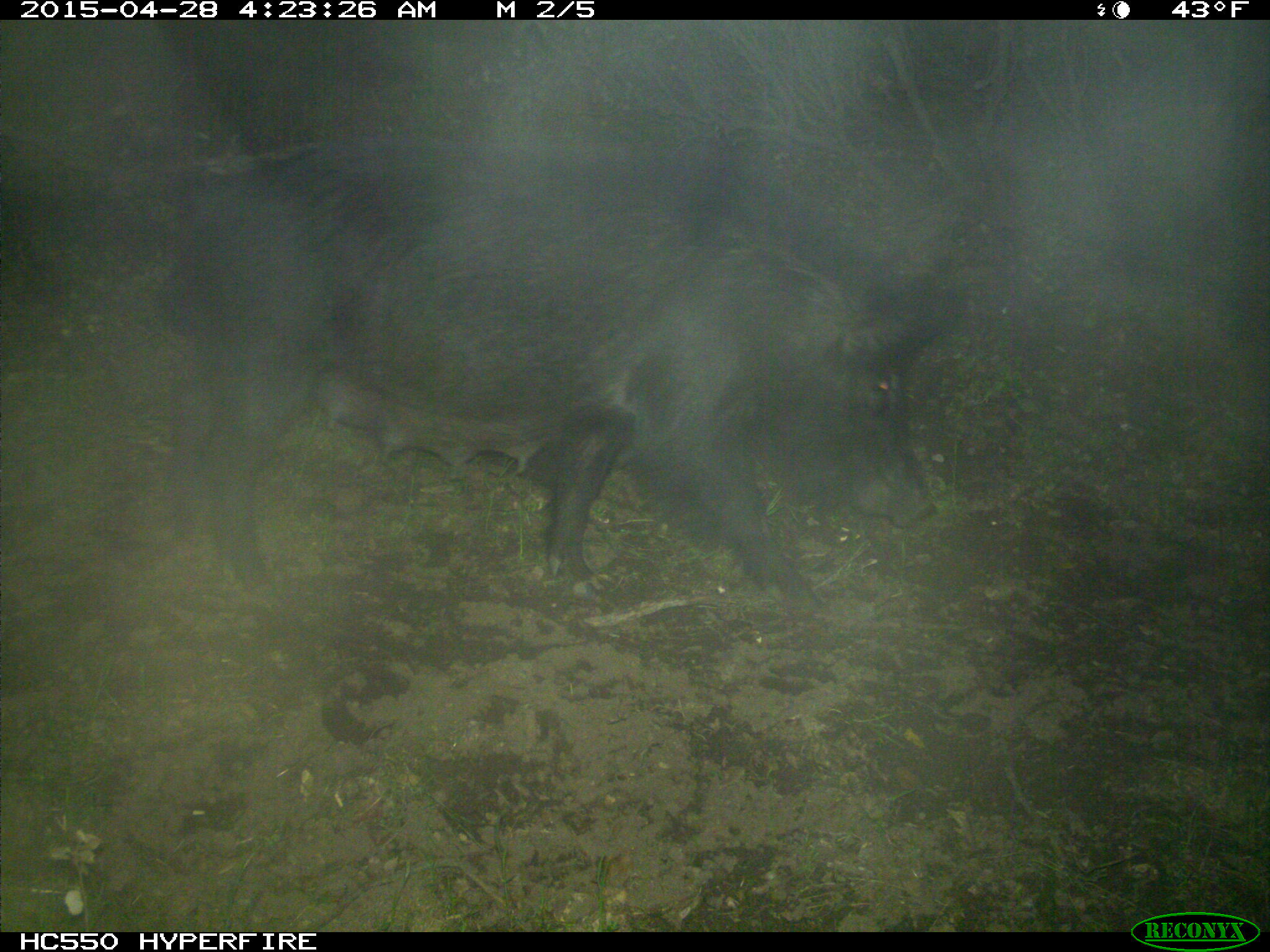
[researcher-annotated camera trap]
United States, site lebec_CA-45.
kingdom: Animalia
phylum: Chordata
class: Mammalia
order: Artiodactyla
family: Suidae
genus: Sus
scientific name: Sus scrofa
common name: wild boar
Sus scrofa (wild boar).